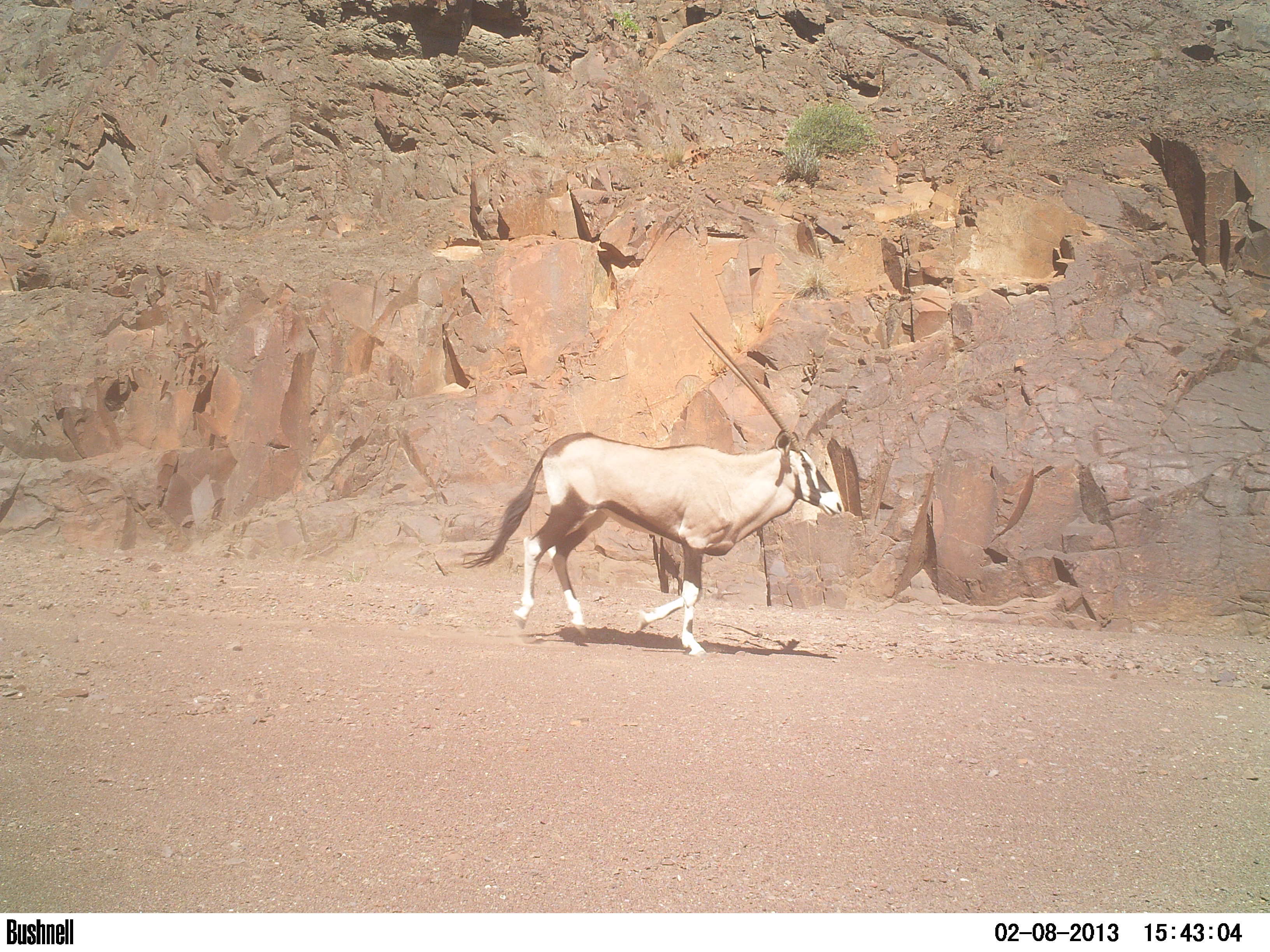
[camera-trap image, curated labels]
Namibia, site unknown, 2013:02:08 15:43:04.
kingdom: Animalia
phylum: Chordata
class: Mammalia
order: Artiodactyla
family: Bovidae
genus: Oryx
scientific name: Oryx gazella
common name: gemsbok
Oryx gazella (gemsbok).